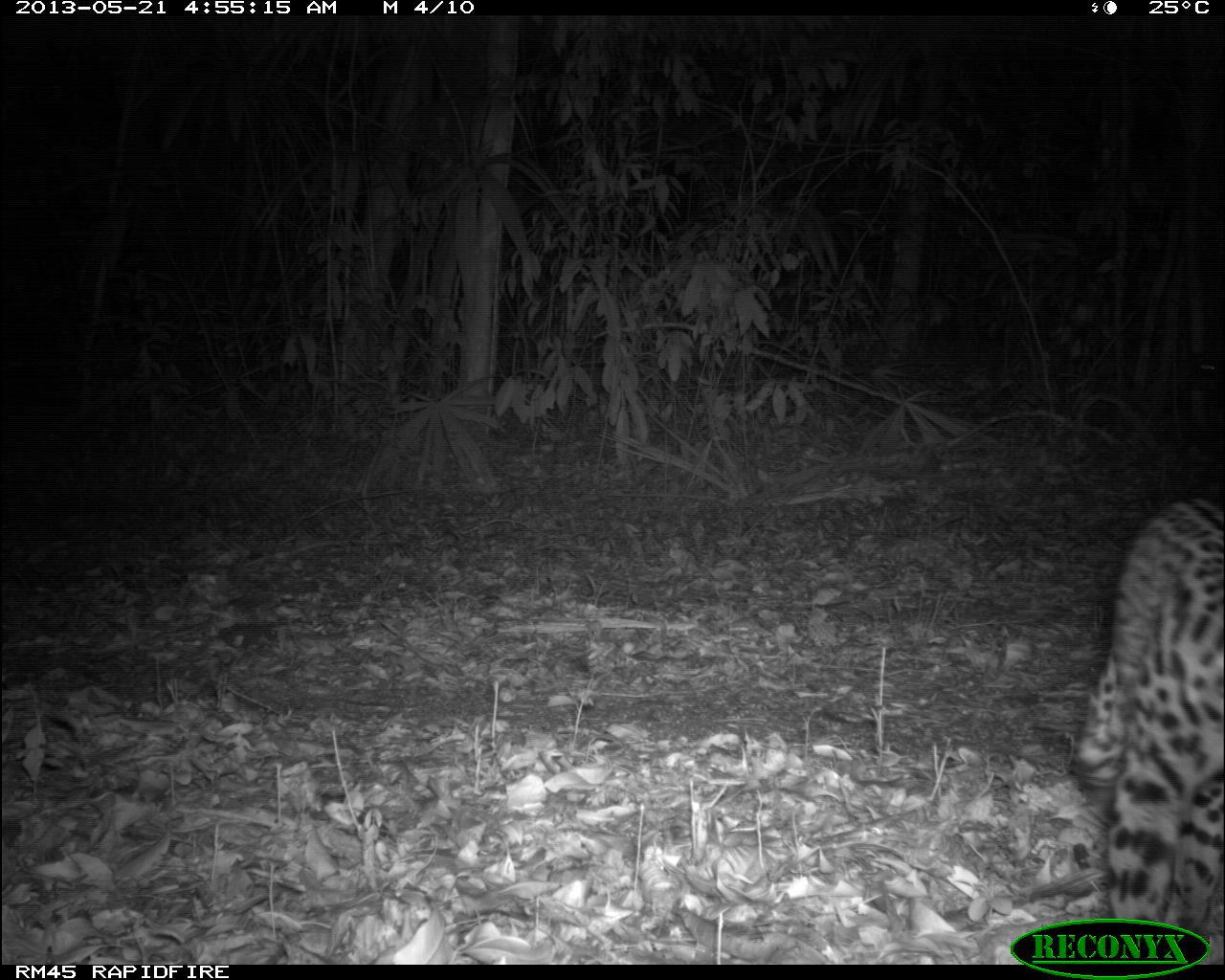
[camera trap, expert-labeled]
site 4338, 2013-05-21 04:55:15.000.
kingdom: Animalia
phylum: Chordata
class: Mammalia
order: Carnivora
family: Felidae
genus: Leopardus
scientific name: Leopardus pardalis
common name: ocelot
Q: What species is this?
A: Leopardus pardalis (ocelot).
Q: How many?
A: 1.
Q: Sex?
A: Female.